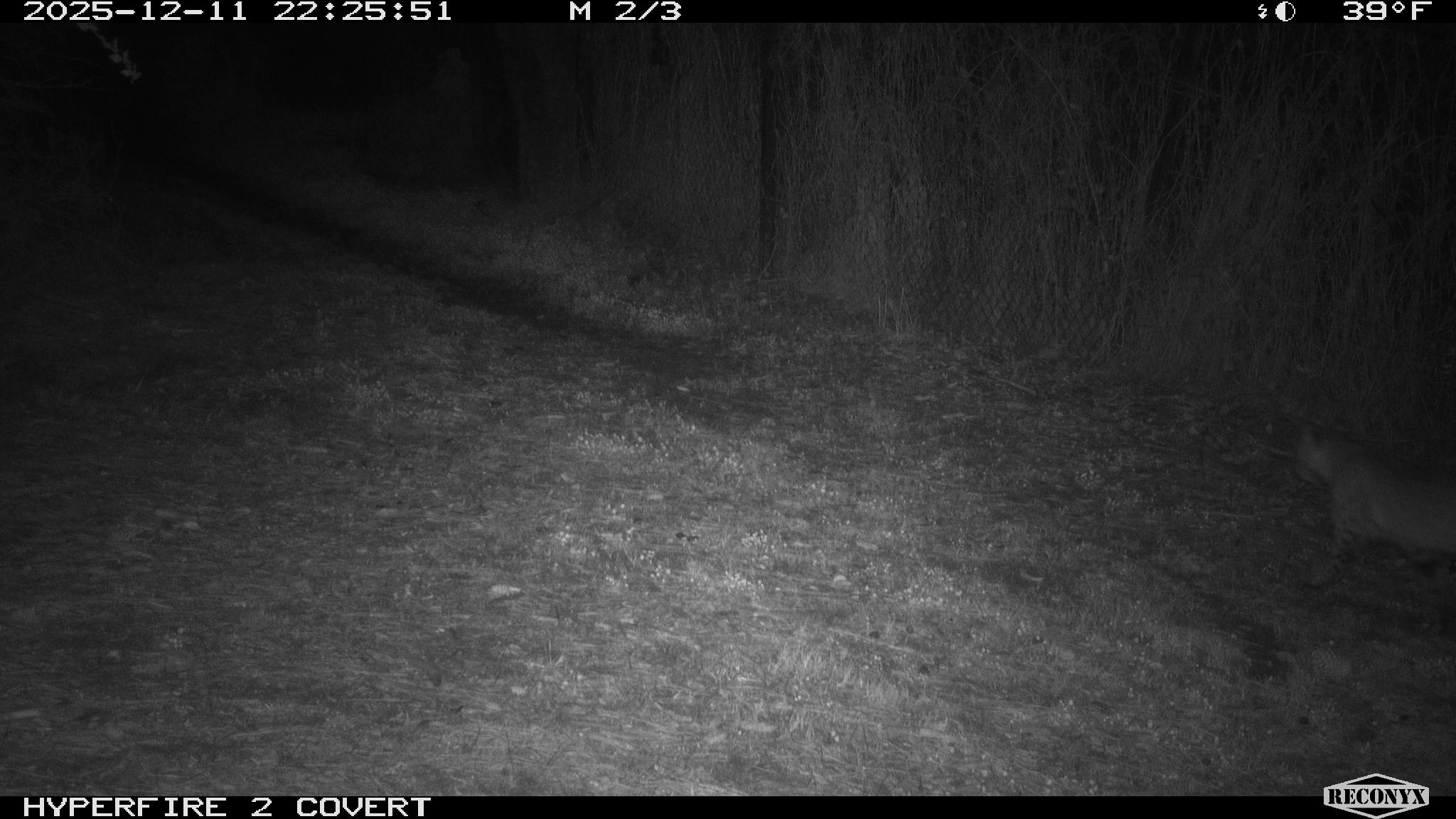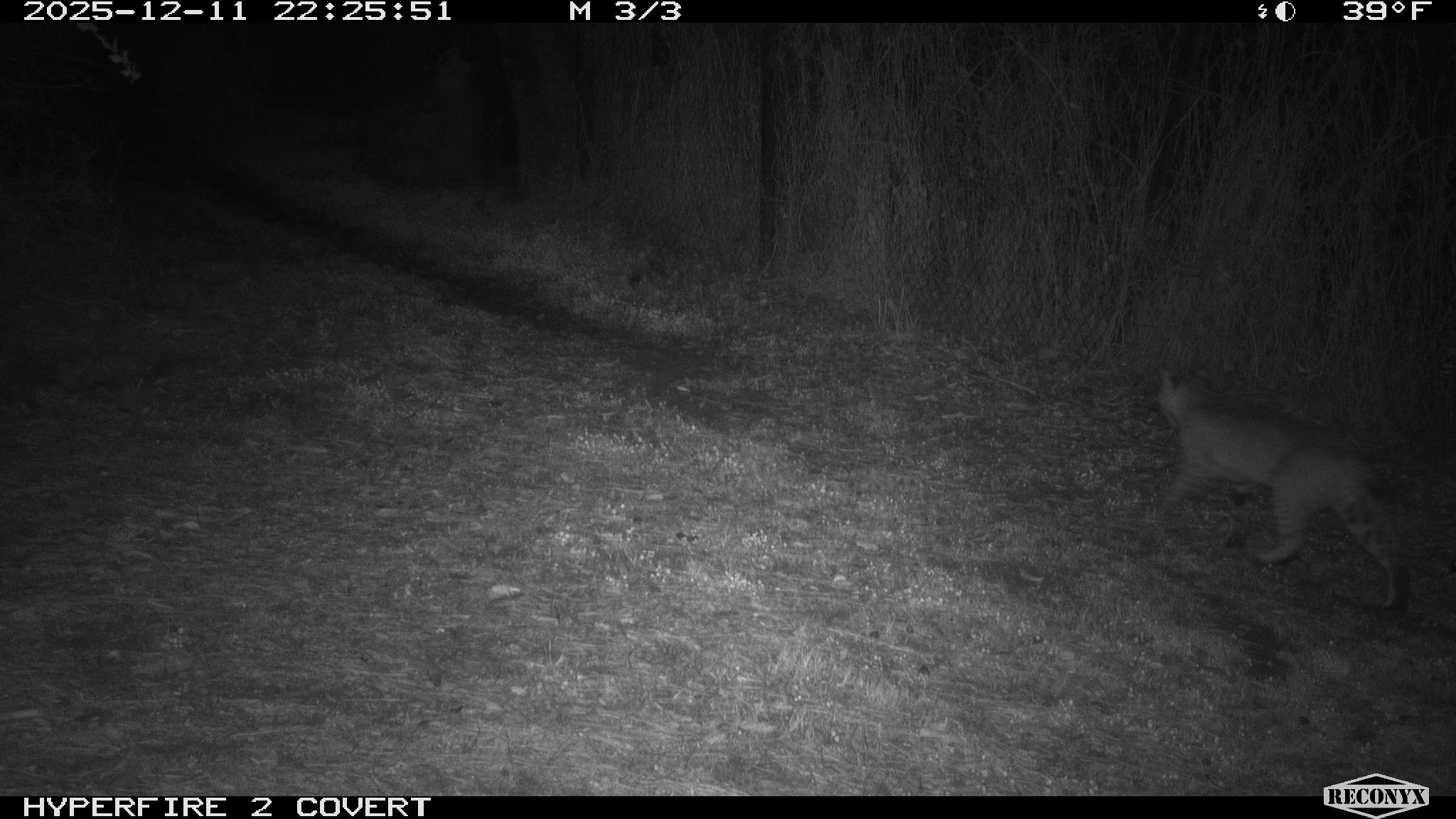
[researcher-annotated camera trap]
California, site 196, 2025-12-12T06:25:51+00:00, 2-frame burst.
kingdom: Animalia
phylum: Chordata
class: Mammalia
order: Carnivora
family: Felidae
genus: Lynx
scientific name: Lynx rufus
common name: bobcat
Bobcat (Lynx rufus).